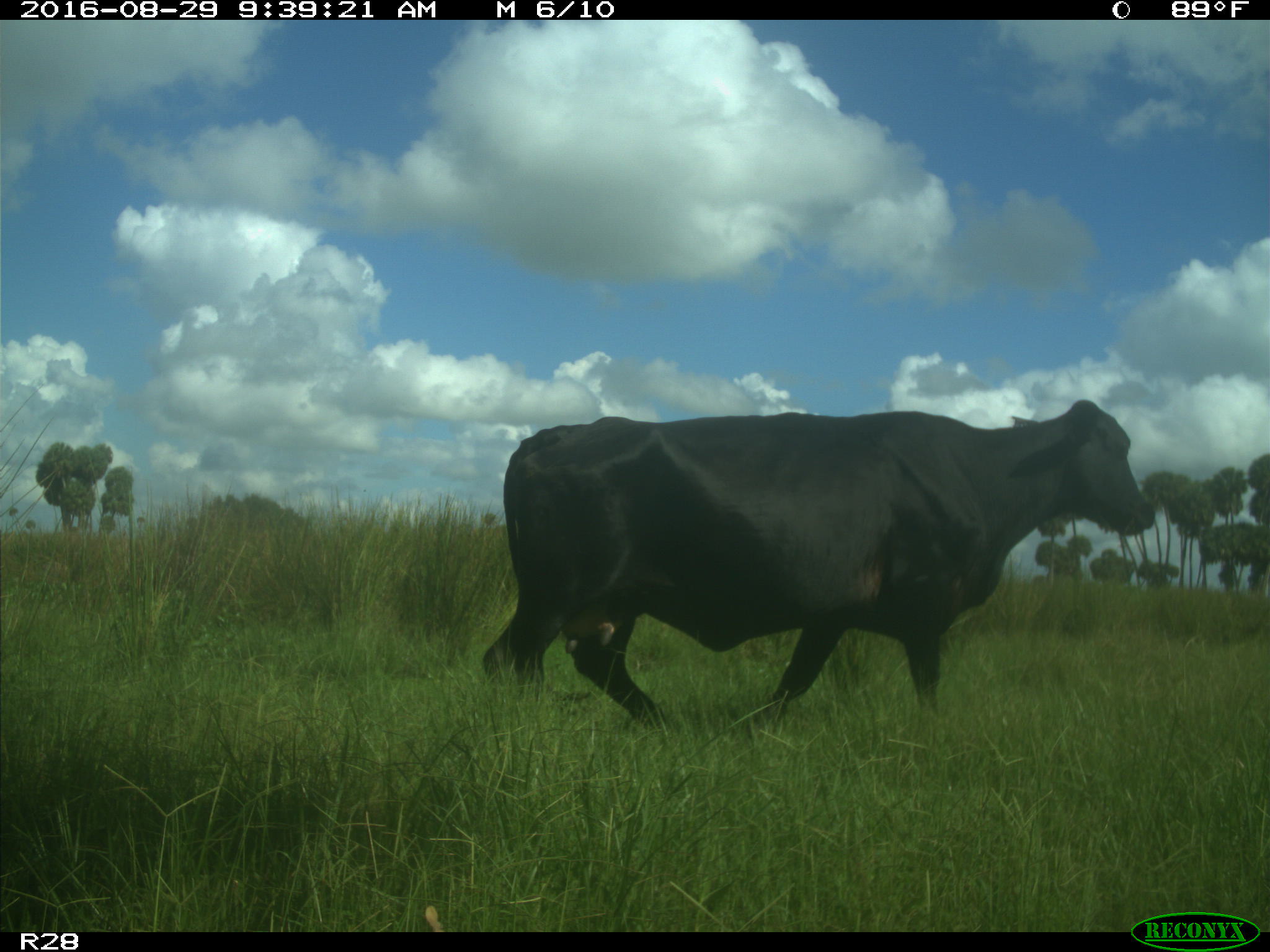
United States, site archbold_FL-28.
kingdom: Animalia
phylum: Chordata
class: Mammalia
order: Artiodactyla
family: Bovidae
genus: Bos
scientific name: Bos taurus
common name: domestic cow